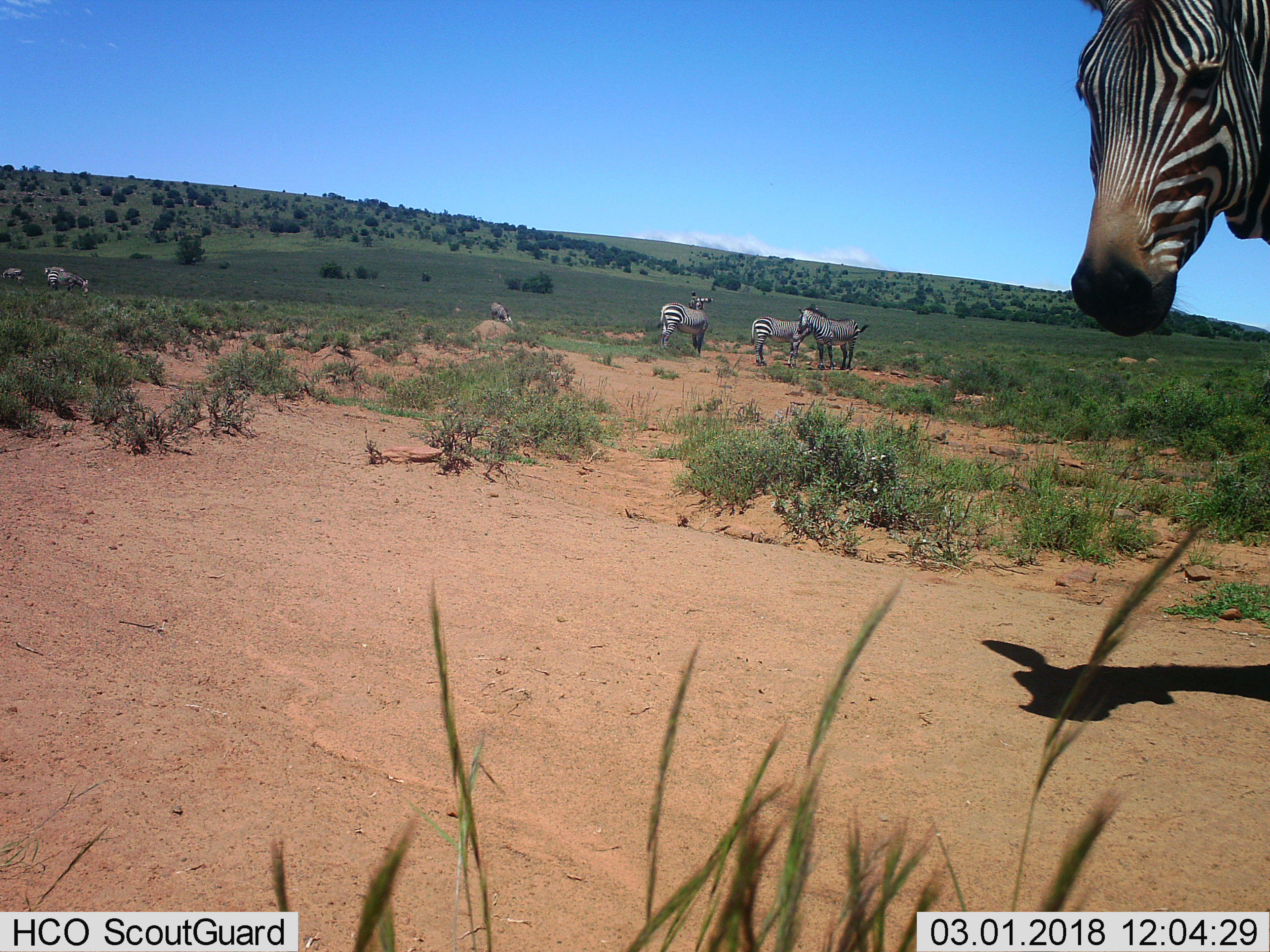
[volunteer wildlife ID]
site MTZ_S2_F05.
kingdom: Animalia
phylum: Chordata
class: Mammalia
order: Perissodactyla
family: Equidae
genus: Equus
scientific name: Equus zebra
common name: mountain zebra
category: zebramountain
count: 8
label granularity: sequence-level